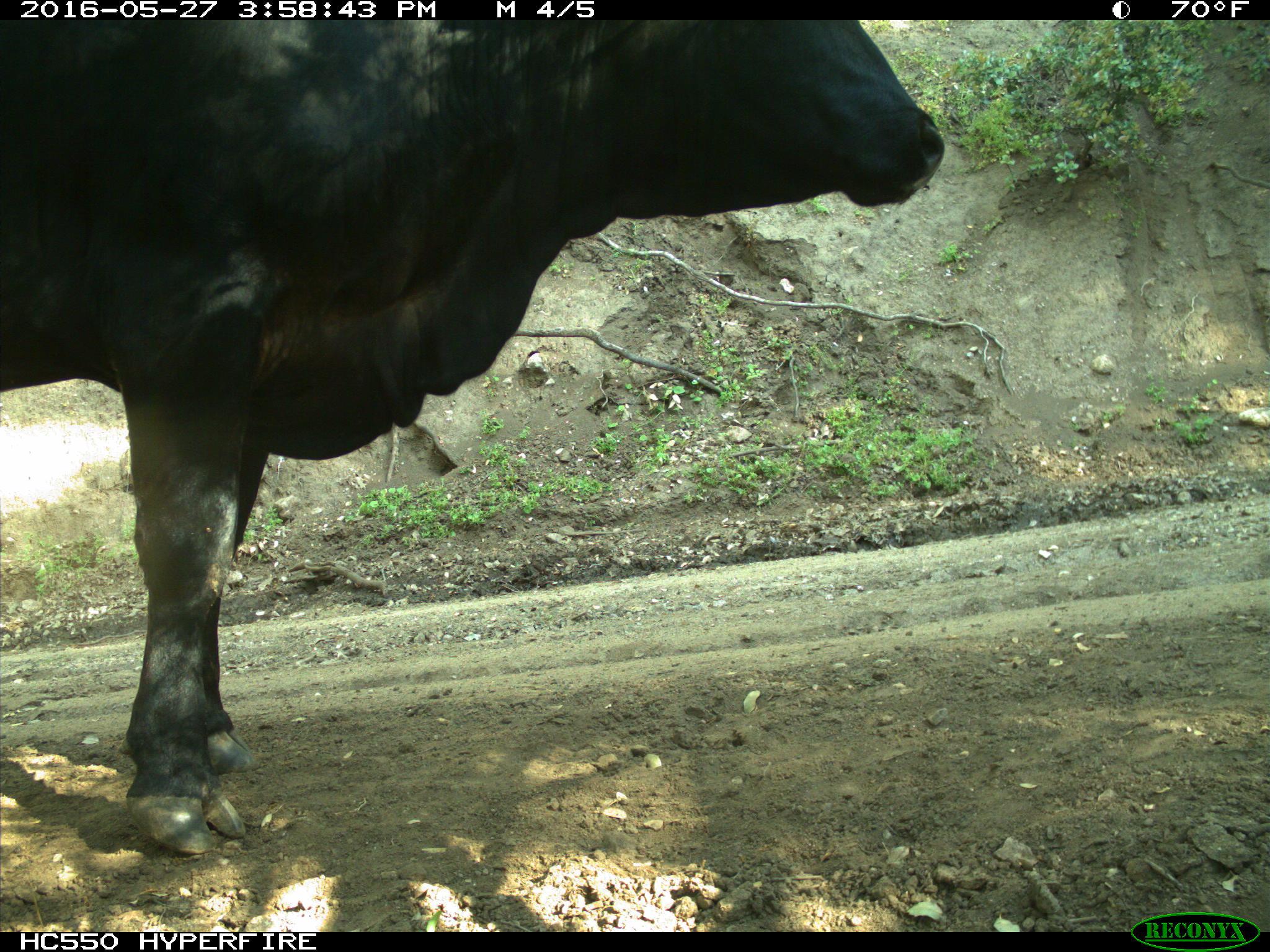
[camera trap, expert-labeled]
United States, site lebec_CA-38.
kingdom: Animalia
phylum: Chordata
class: Mammalia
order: Artiodactyla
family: Bovidae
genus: Bos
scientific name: Bos taurus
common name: domestic cow